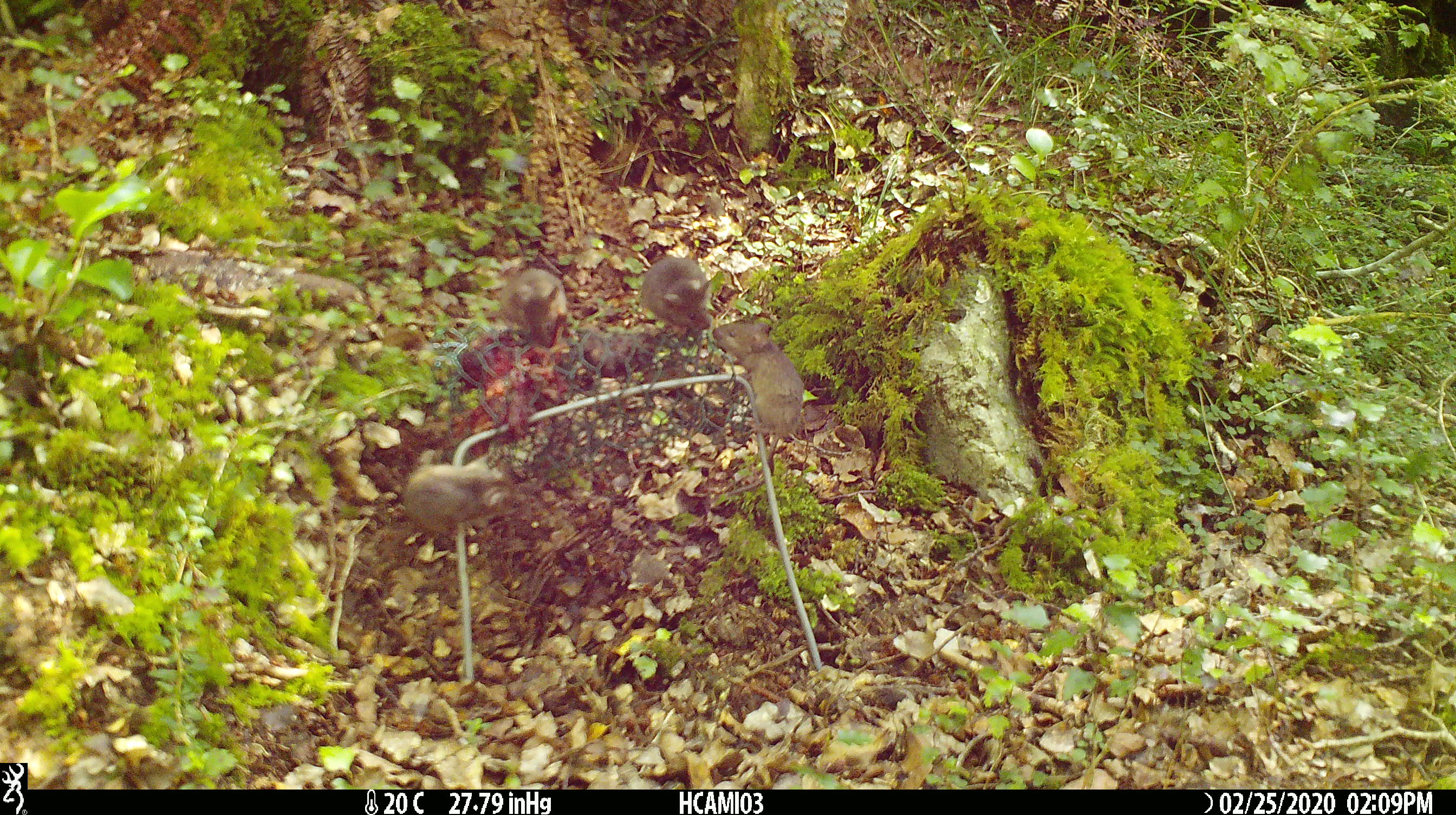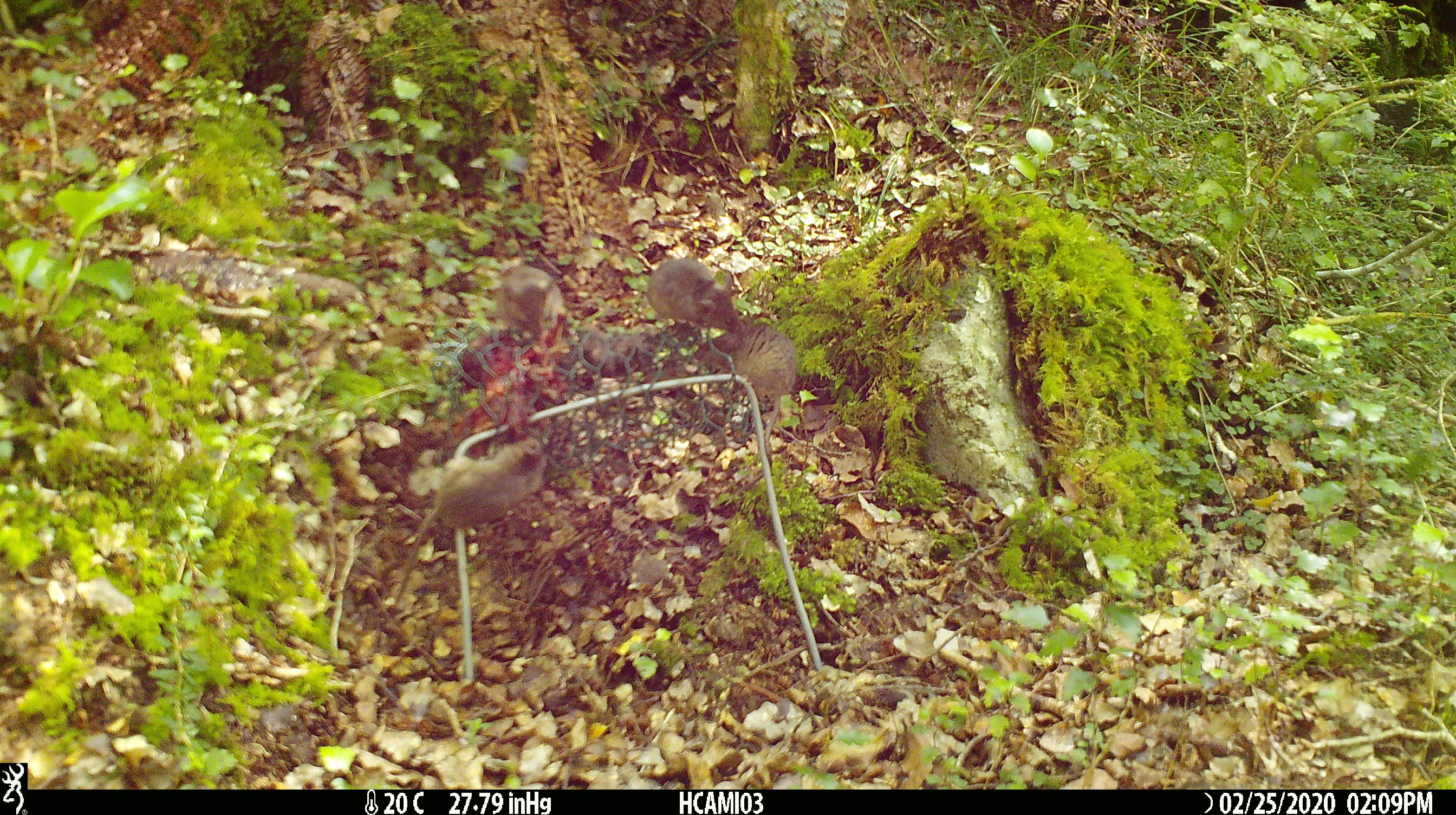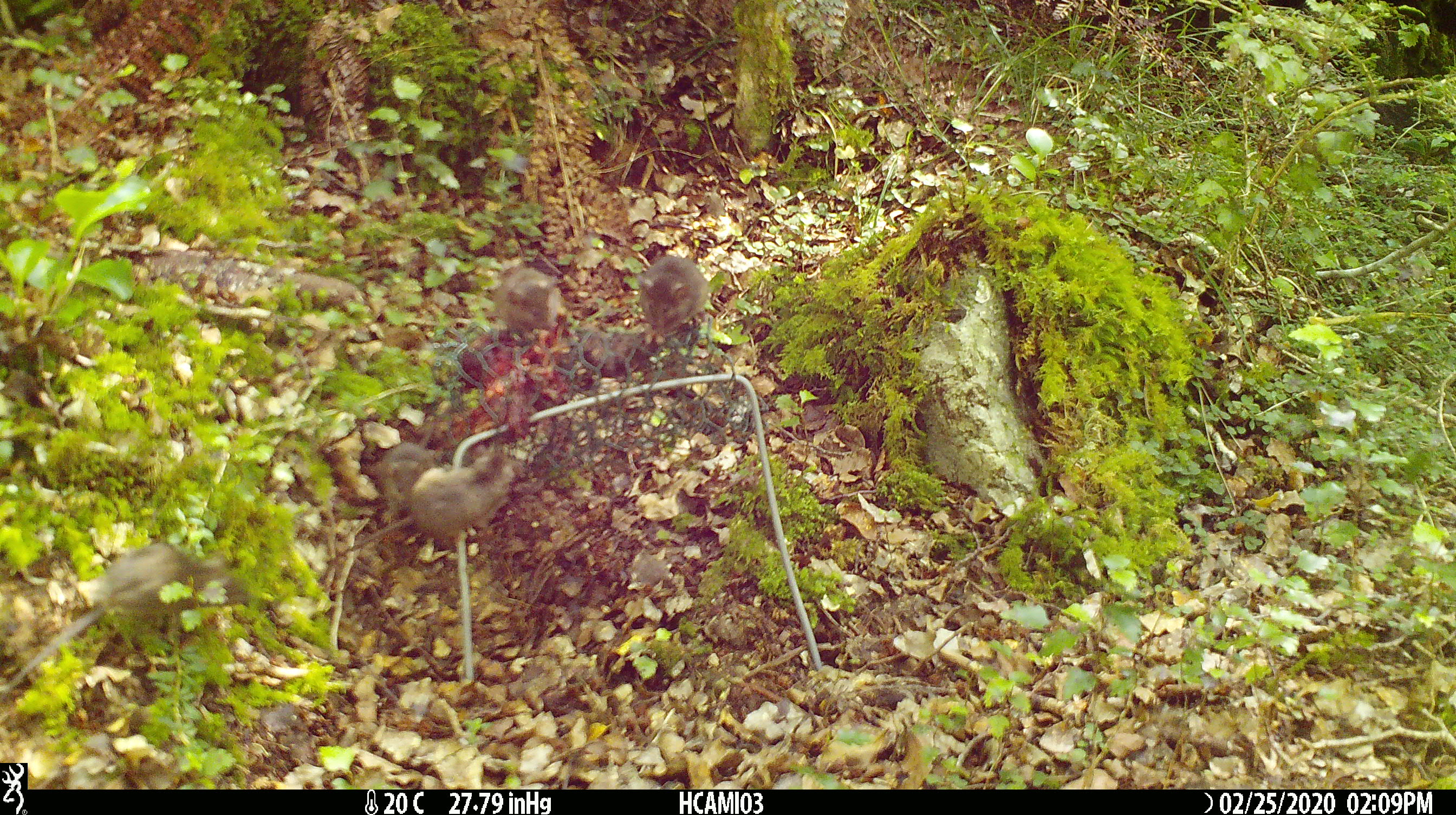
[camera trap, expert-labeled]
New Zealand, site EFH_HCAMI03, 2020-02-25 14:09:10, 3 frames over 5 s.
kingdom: Animalia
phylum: Chordata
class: Mammalia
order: Rodentia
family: Muridae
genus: Mus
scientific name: Mus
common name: mouse